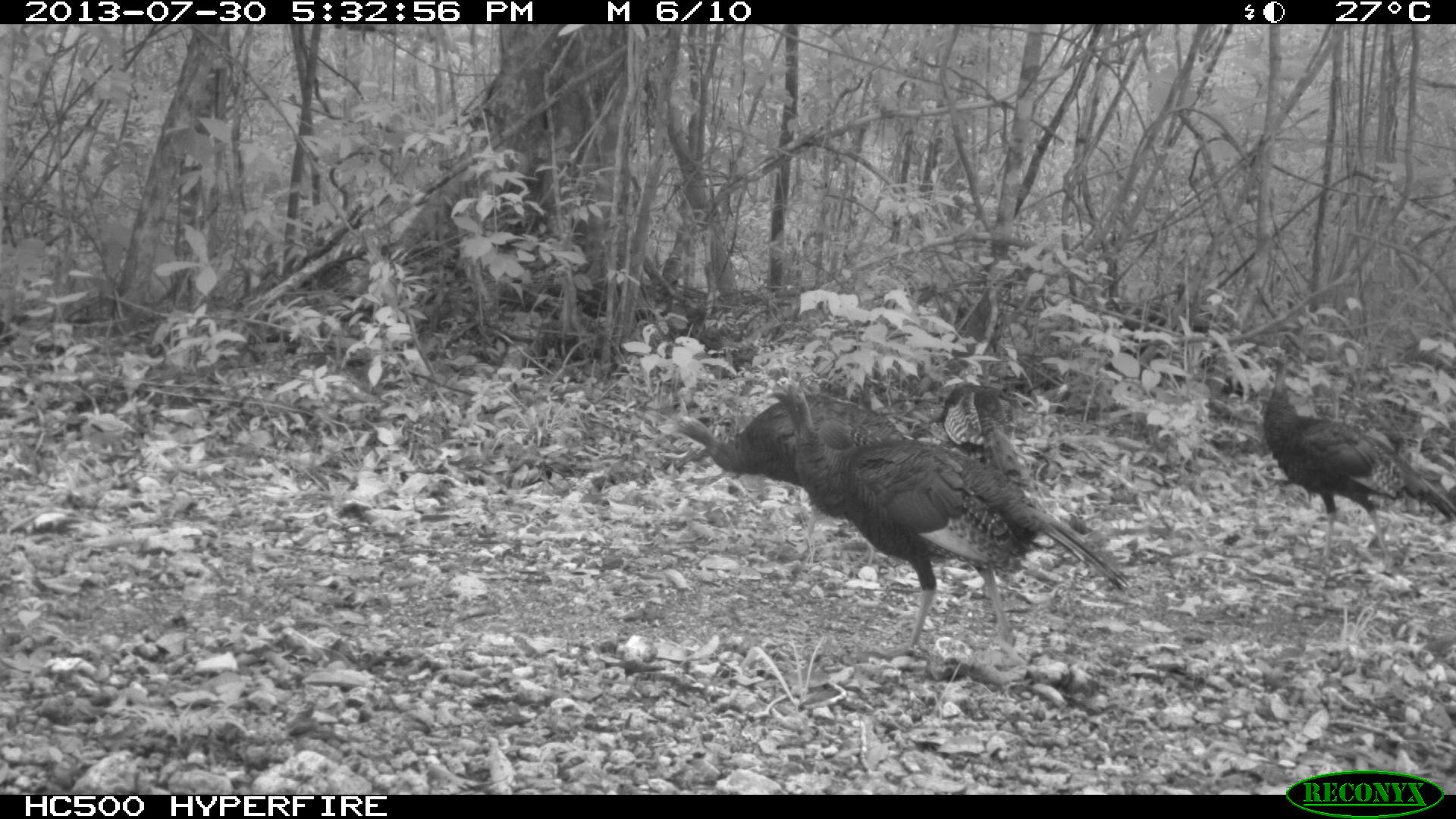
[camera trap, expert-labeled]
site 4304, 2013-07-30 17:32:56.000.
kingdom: Animalia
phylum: Chordata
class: Aves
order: Galliformes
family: Phasianidae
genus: Meleagris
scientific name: Meleagris ocellata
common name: ocellated turkey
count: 4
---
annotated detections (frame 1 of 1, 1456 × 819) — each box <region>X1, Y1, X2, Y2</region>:
meleagris ocellata: <region>764, 377, 1125, 651</region>; <region>1259, 345, 1453, 558</region>; <region>674, 394, 909, 545</region>; <region>941, 383, 1024, 482</region>